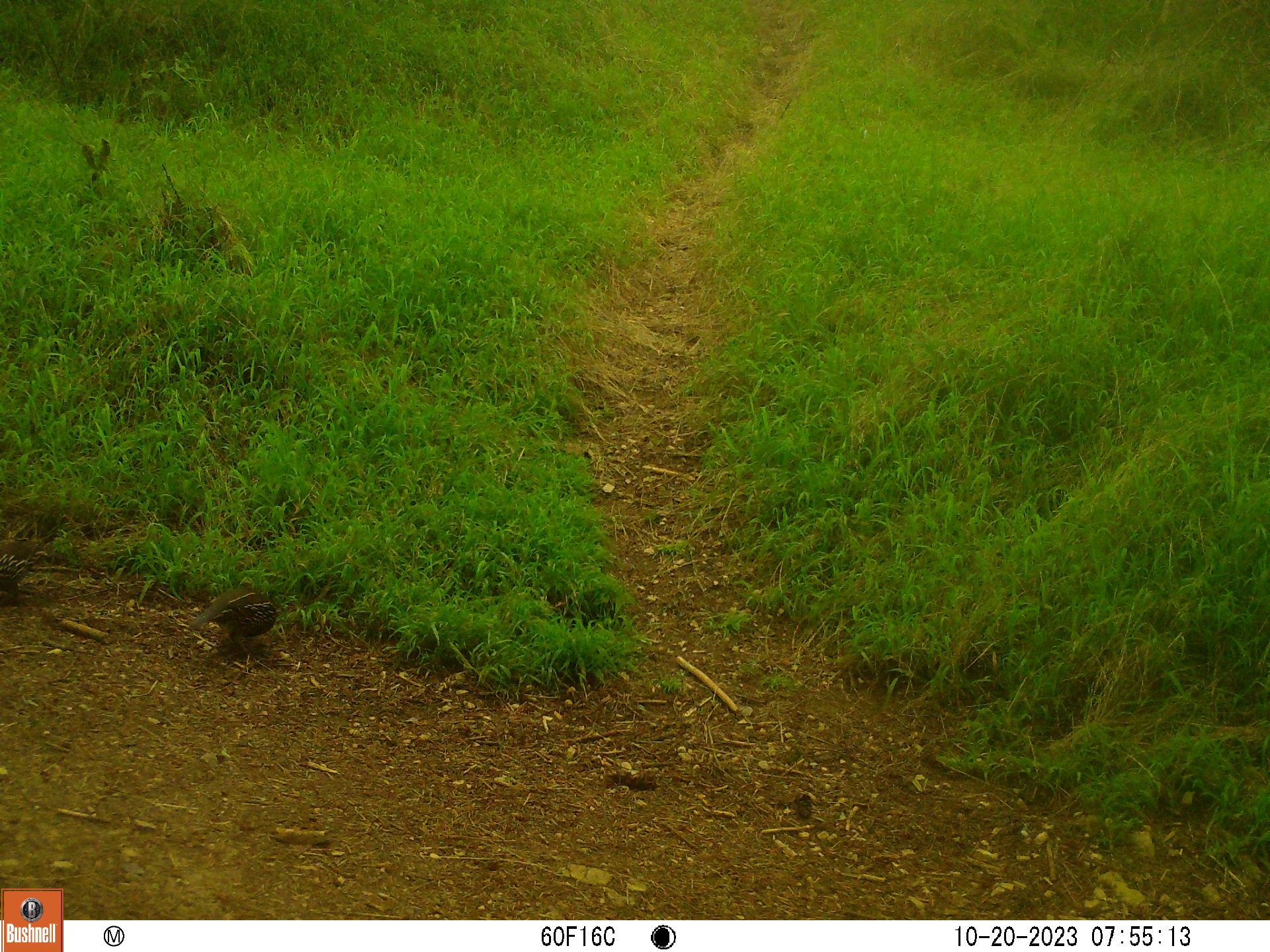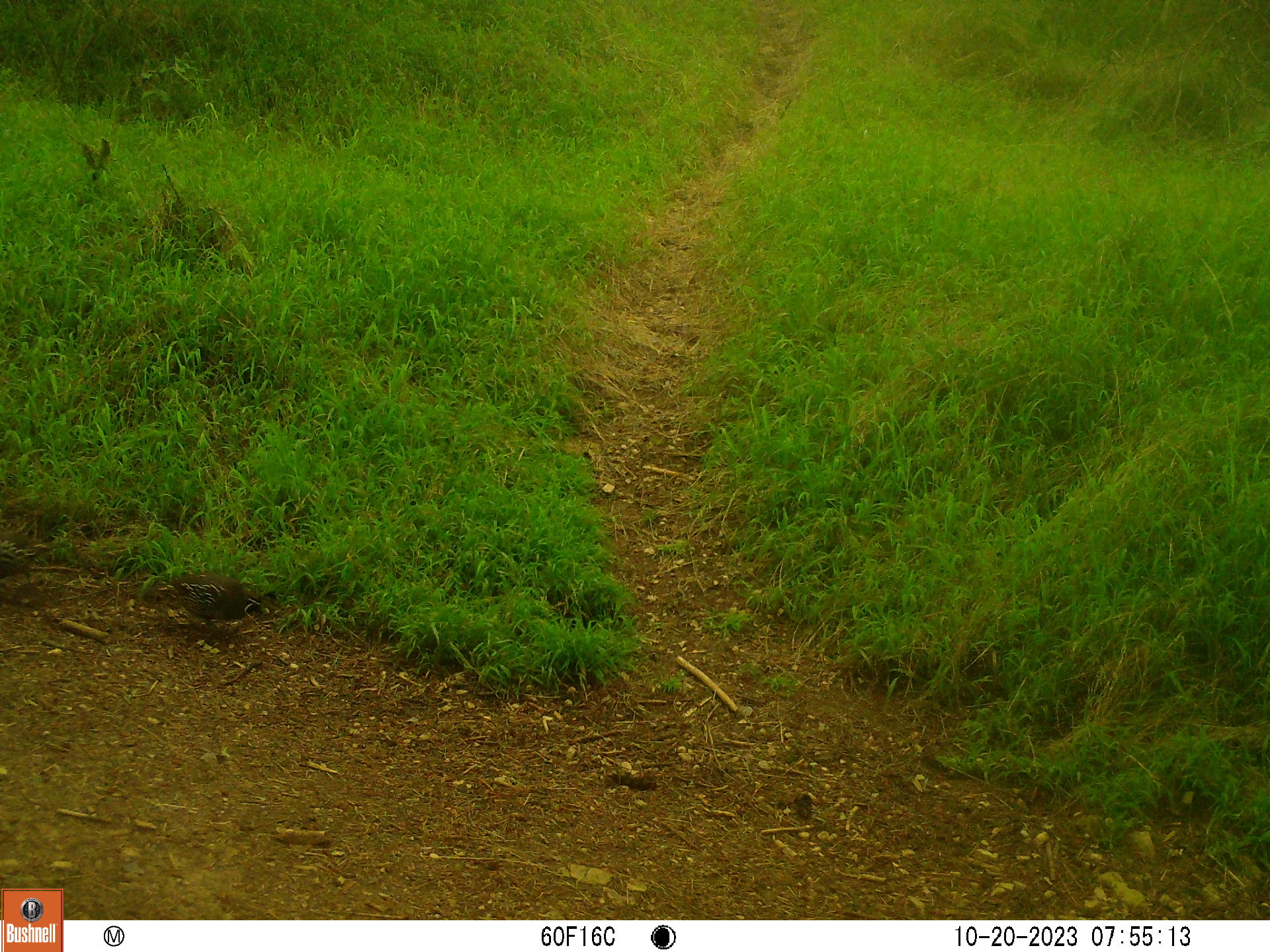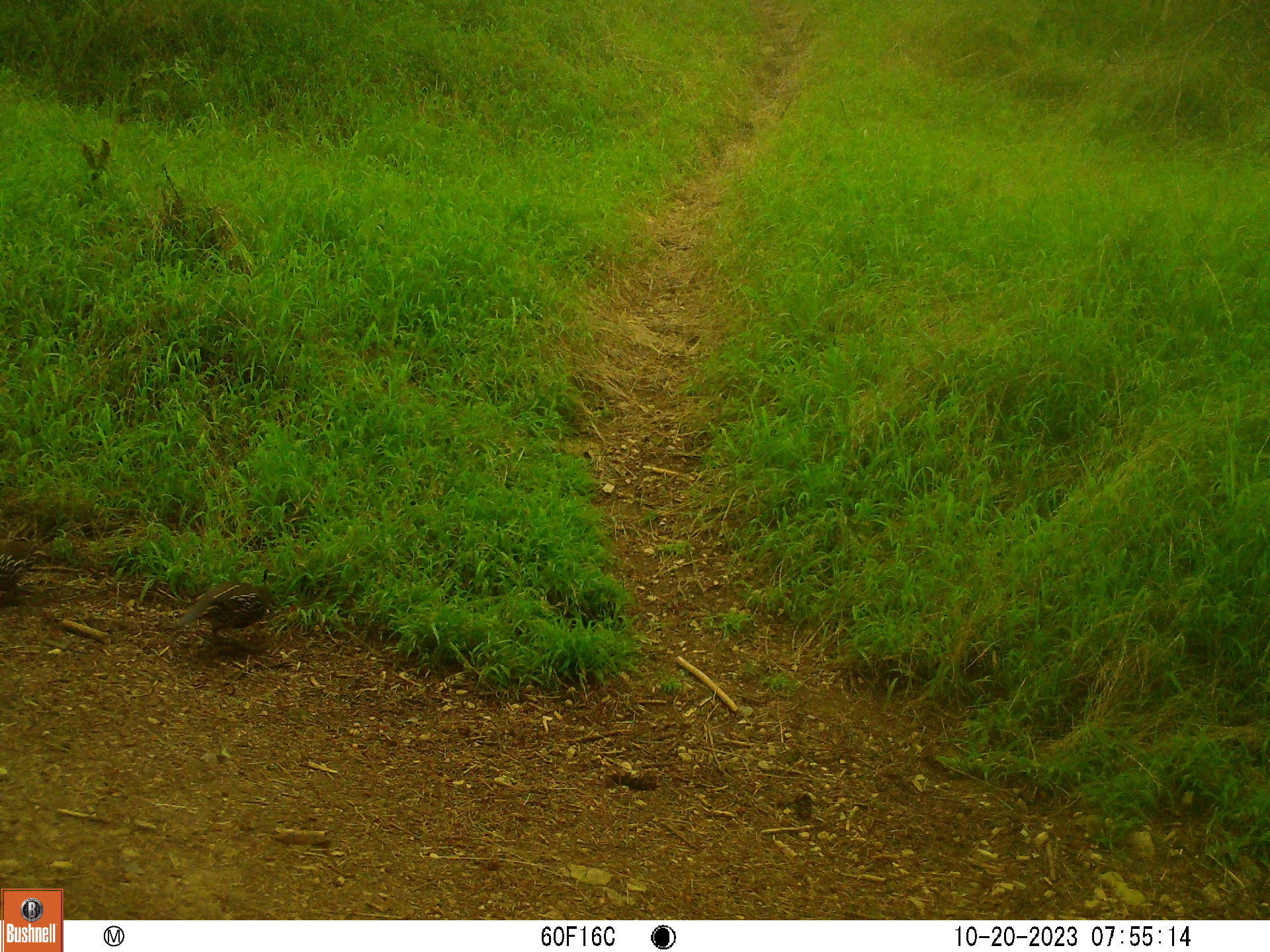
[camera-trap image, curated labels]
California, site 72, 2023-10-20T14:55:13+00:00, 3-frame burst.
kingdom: Animalia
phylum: Chordata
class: Aves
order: Galliformes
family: Odontophoridae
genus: Callipepla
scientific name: Callipepla californica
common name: california quail